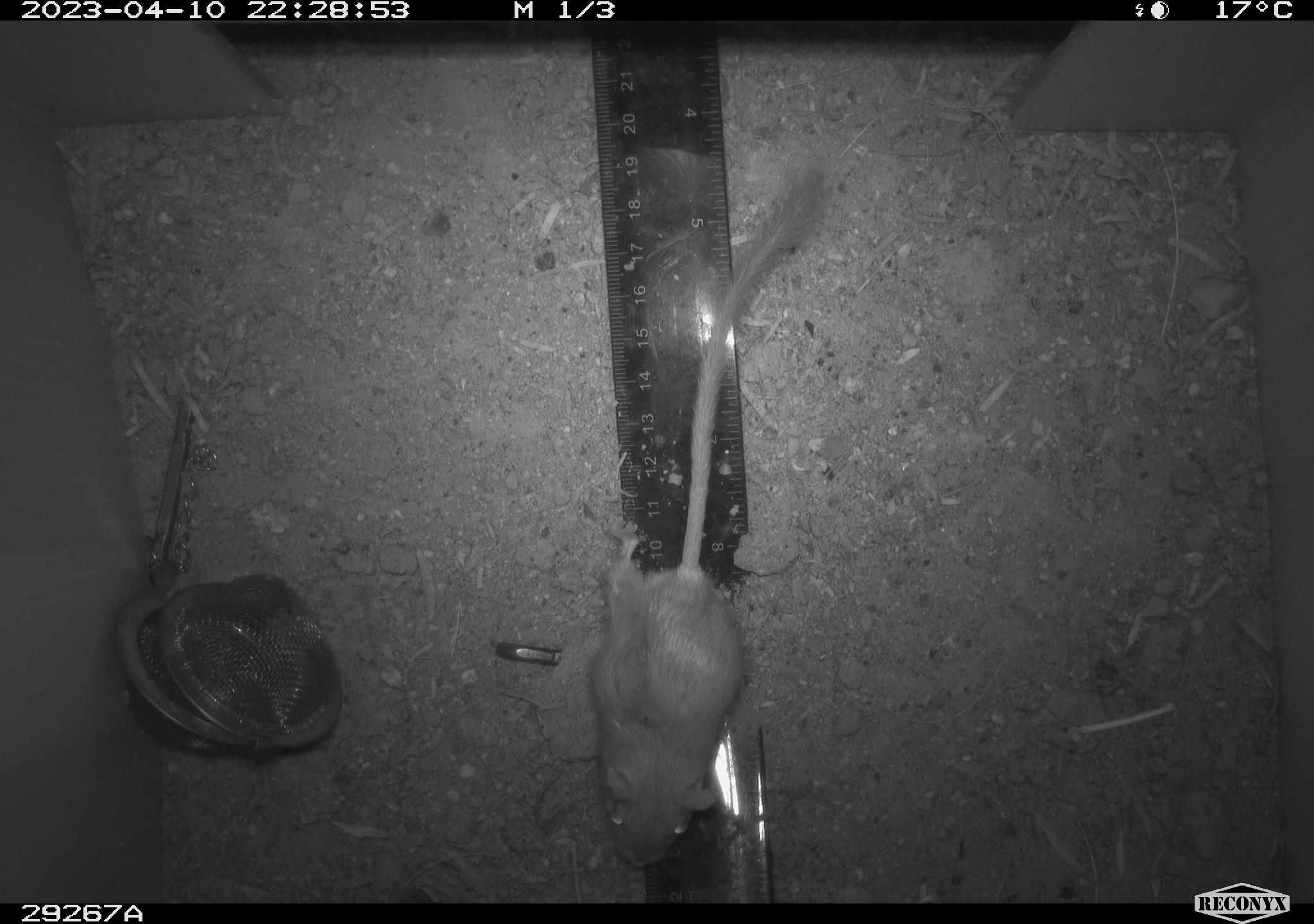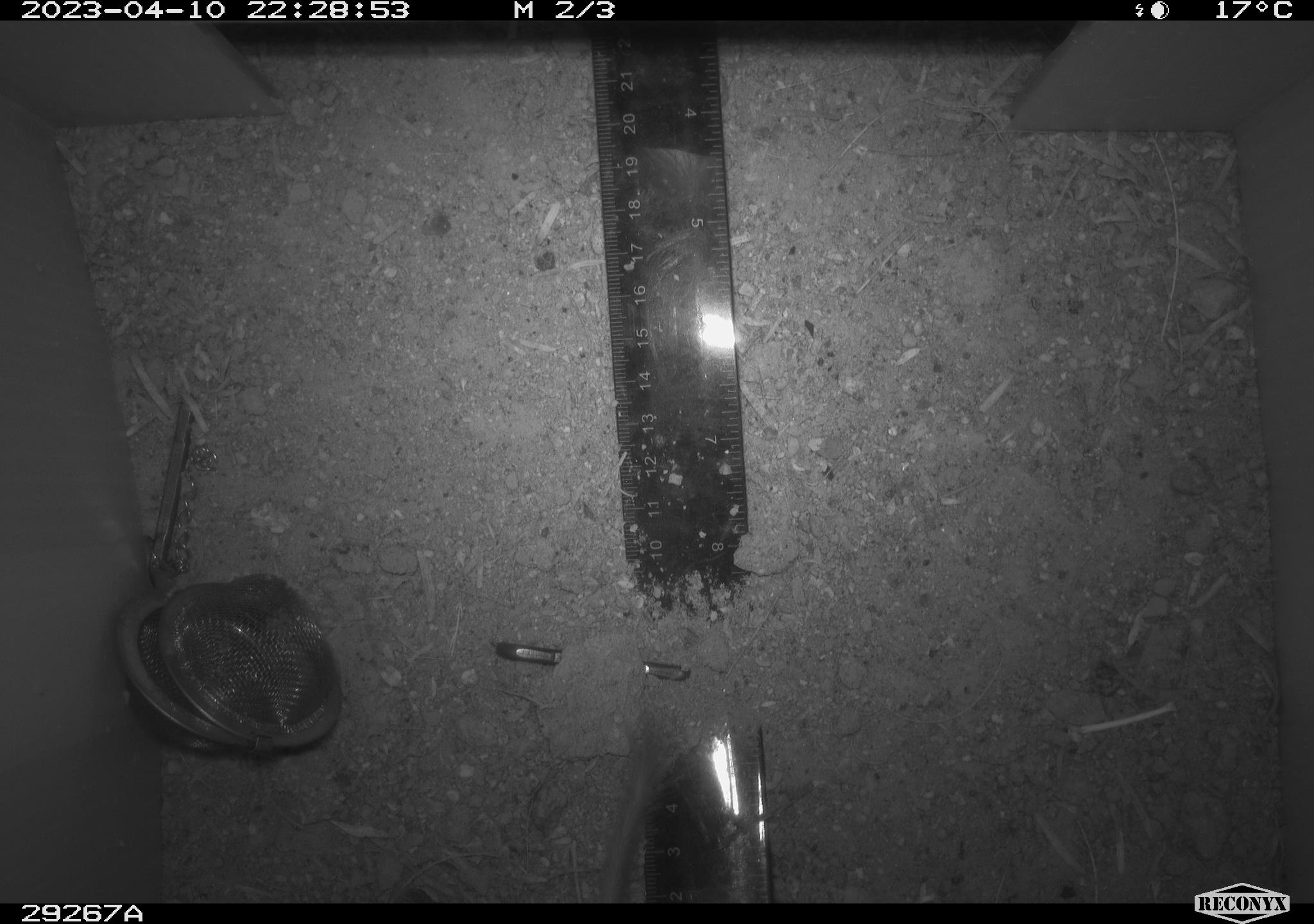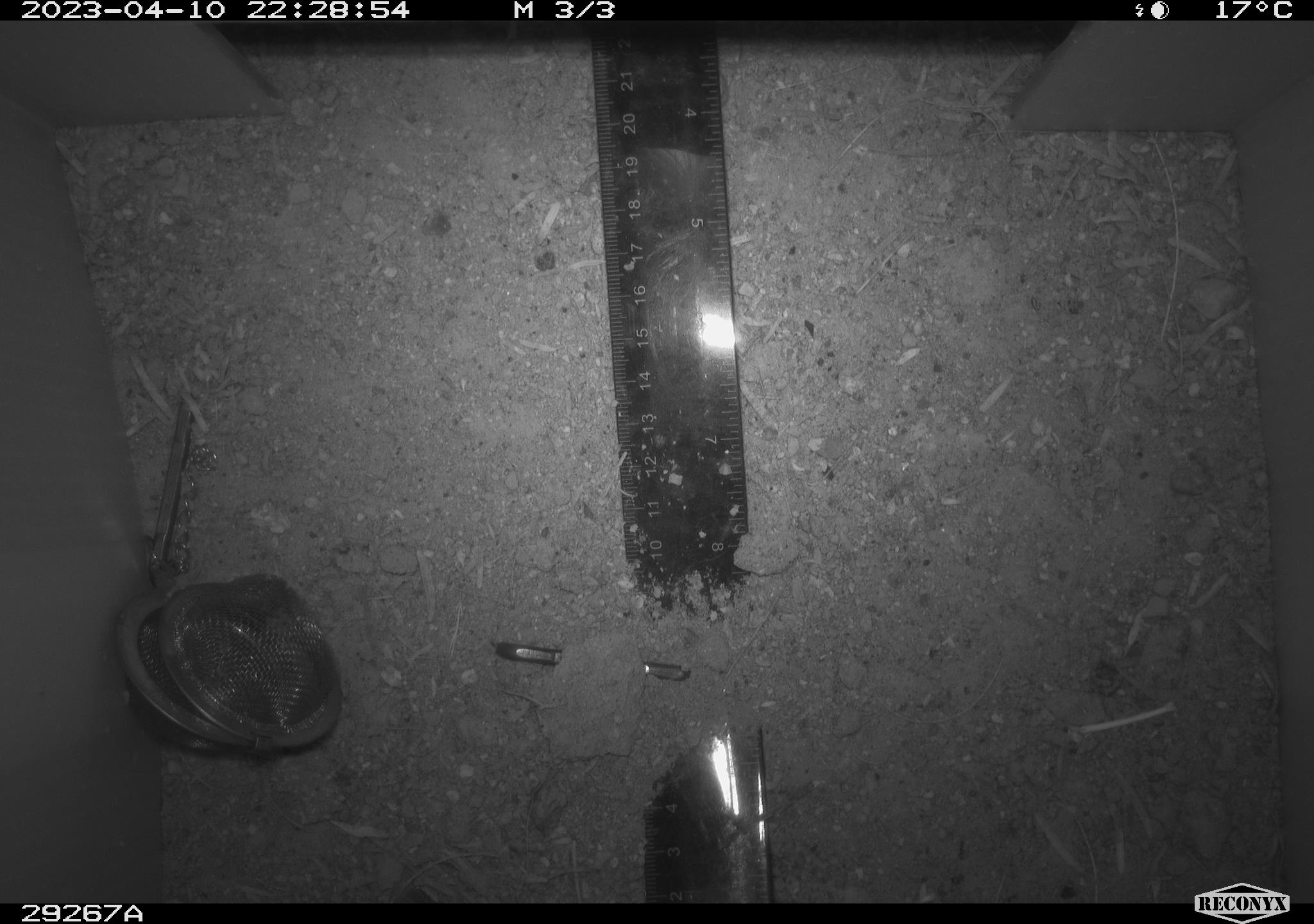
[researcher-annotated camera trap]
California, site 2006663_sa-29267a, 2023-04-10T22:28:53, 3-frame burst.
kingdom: Animalia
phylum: Chordata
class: Mammalia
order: Rodentia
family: Heteromyidae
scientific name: Heteromyidae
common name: kangaroo rats and pocket mice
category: heteromyidae family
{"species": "heteromyidae family (kangaroo rats and pocket mice) (Heteromyidae)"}